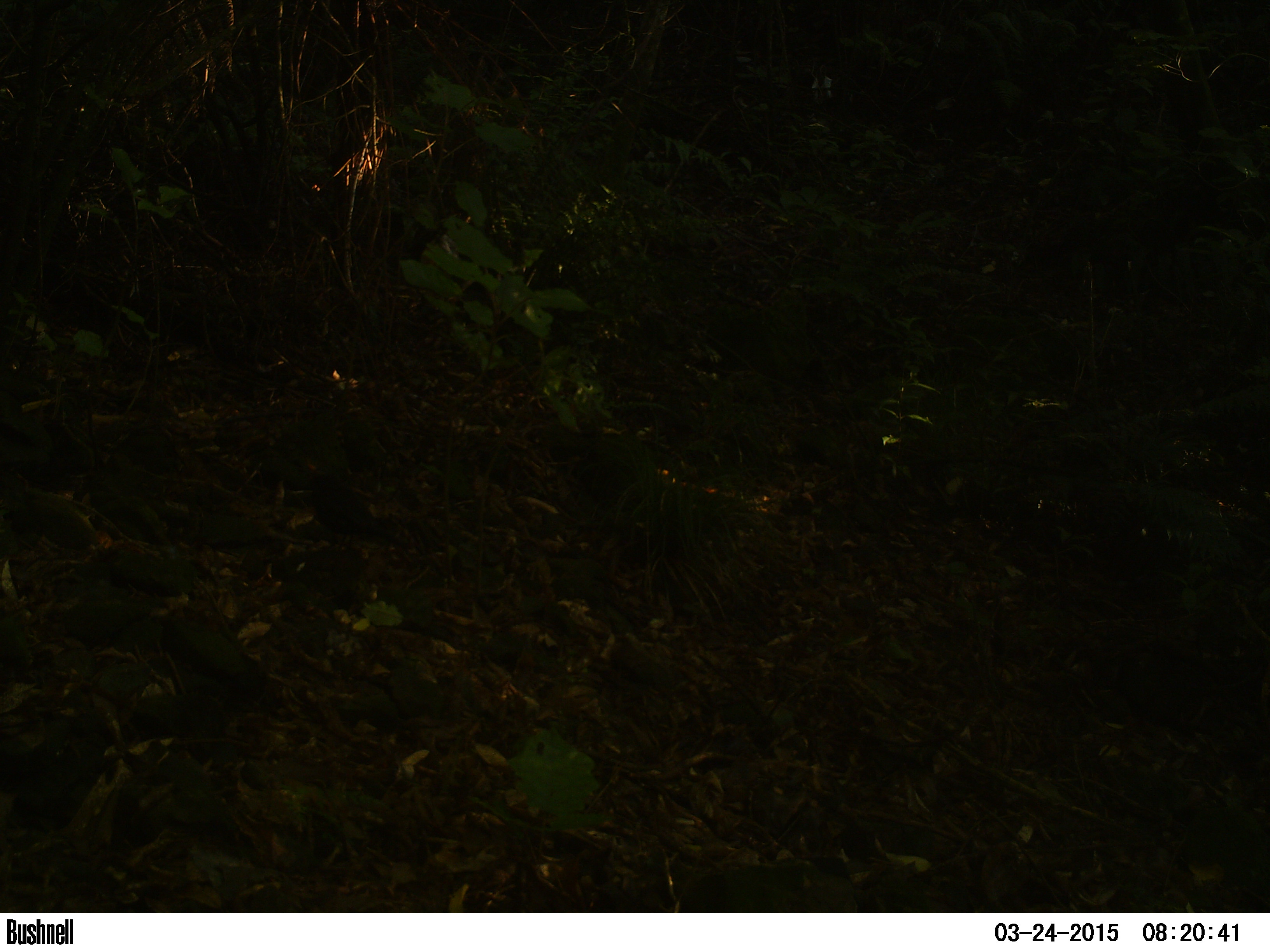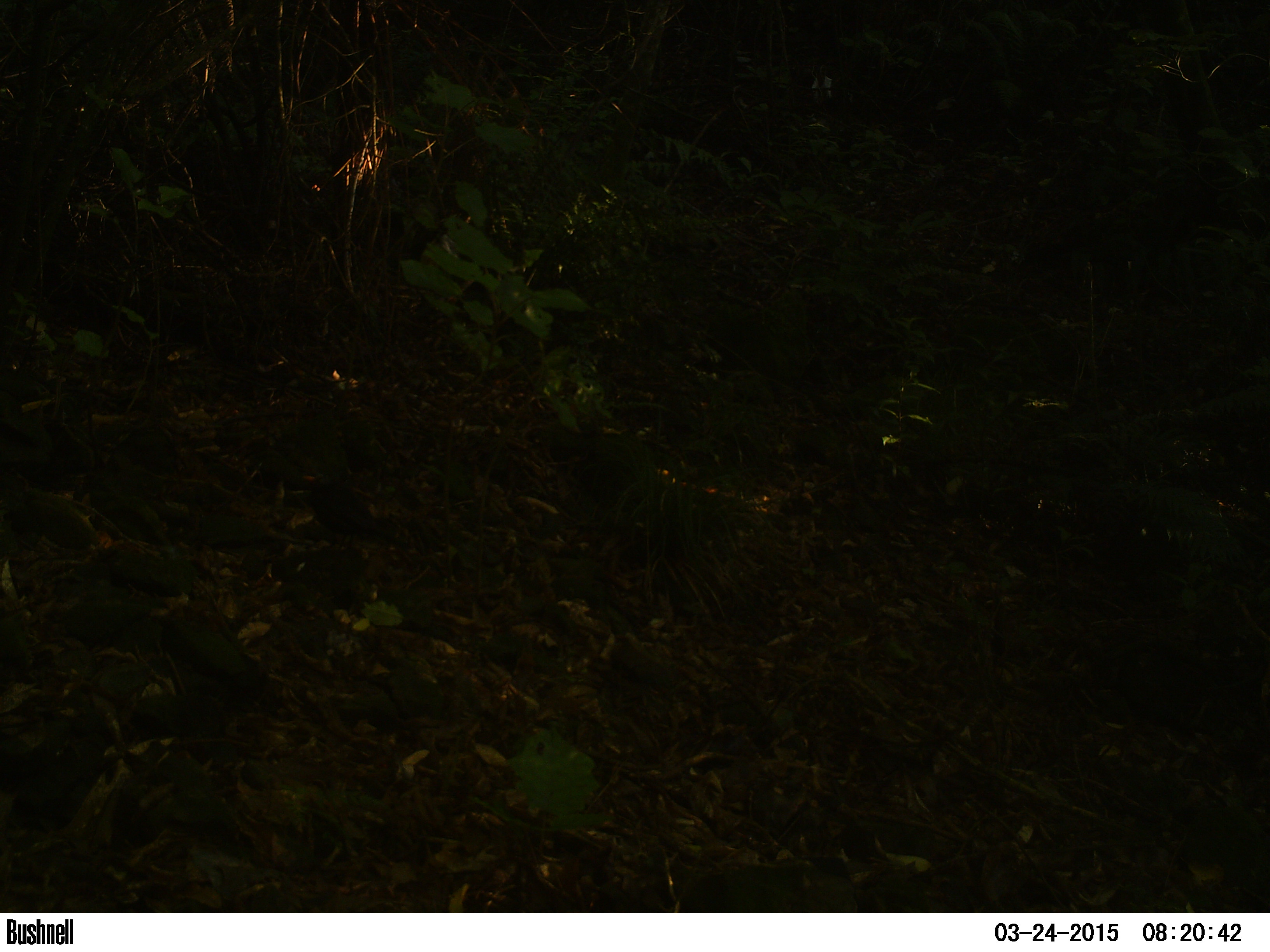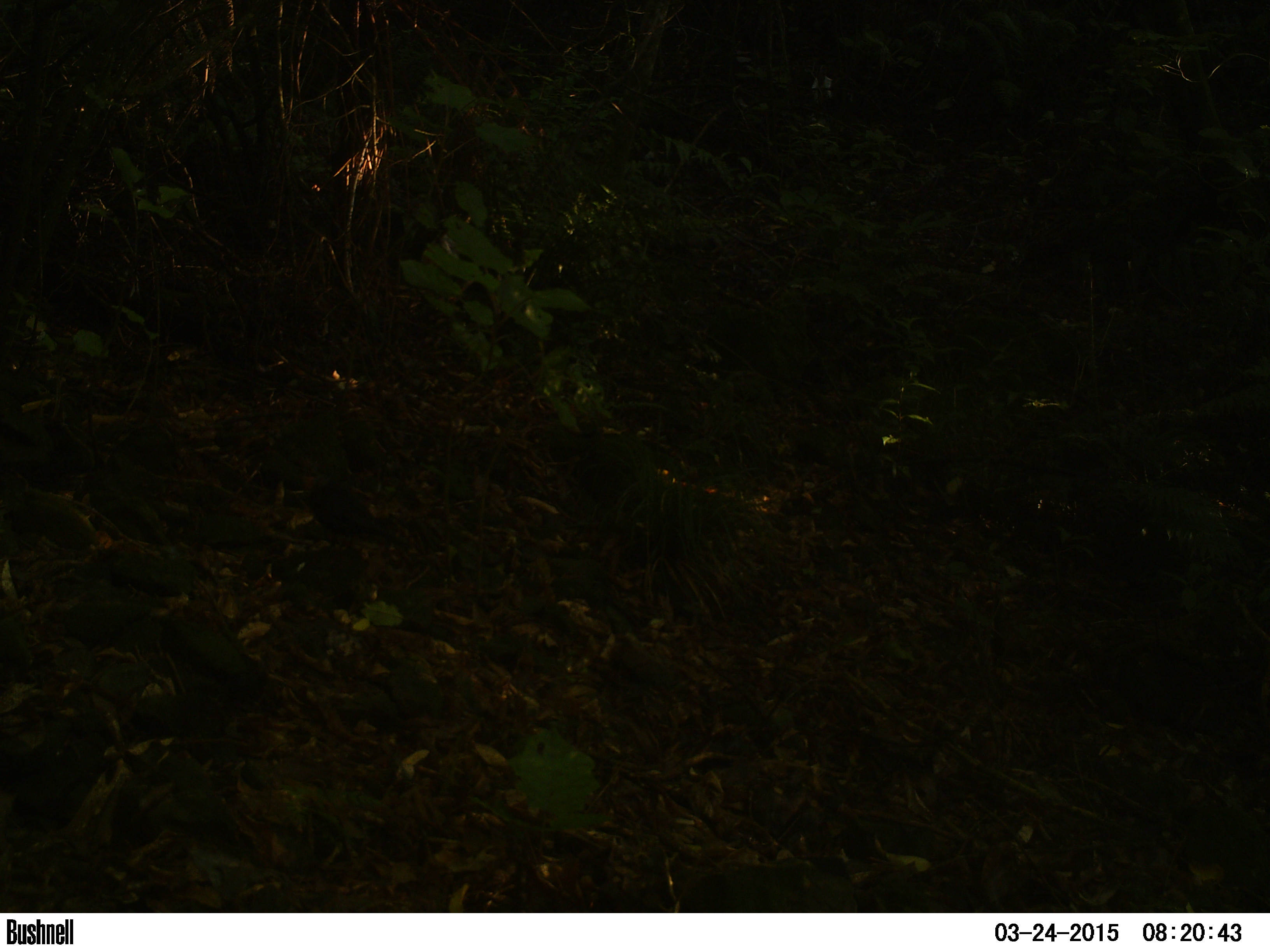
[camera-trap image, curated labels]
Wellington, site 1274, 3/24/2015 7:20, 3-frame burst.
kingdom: Animalia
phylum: Chordata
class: Aves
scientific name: Aves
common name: bird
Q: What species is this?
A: Bird (Aves).